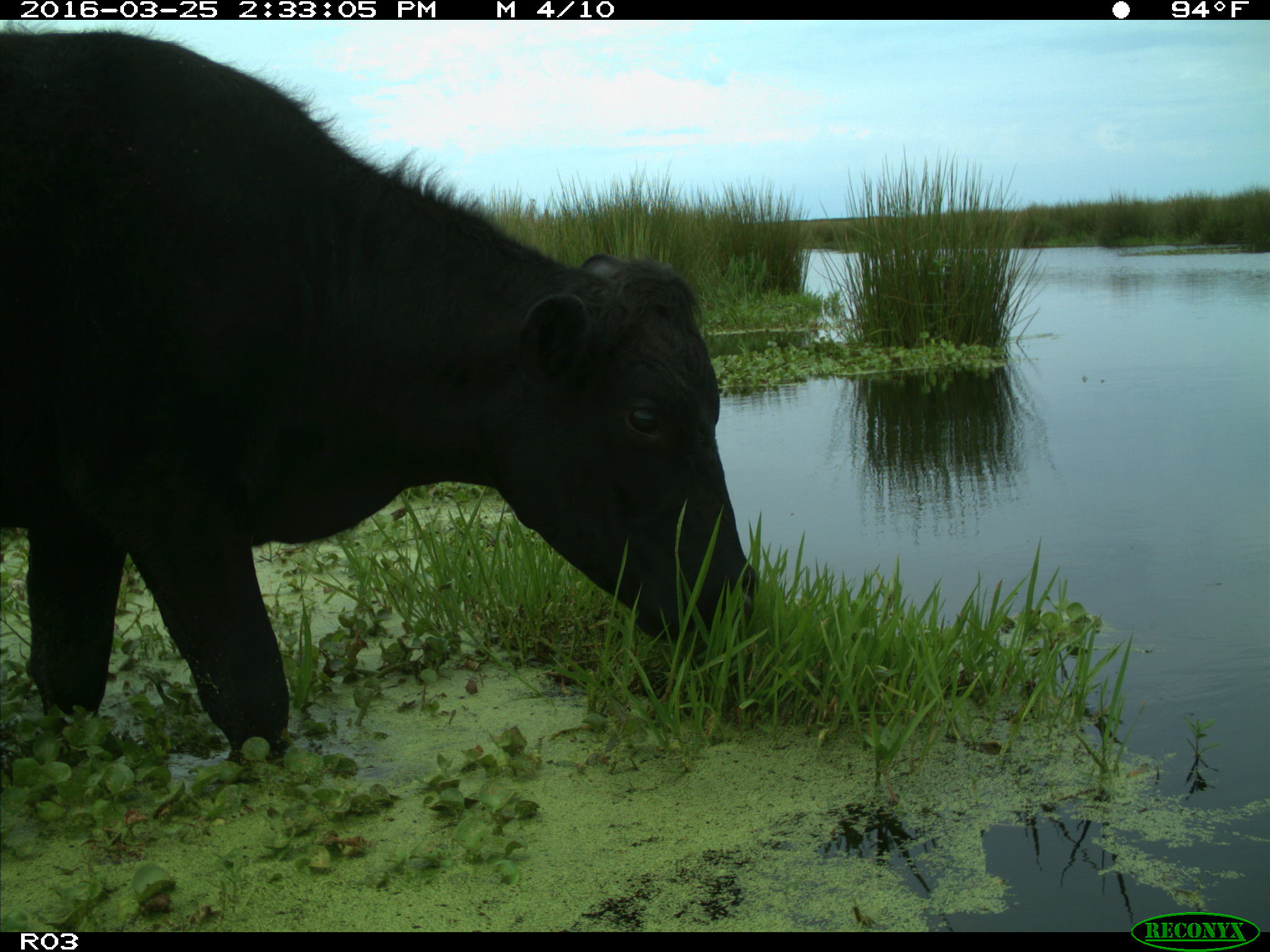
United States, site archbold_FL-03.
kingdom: Animalia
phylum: Chordata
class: Mammalia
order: Artiodactyla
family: Bovidae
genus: Bos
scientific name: Bos taurus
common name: domestic cow